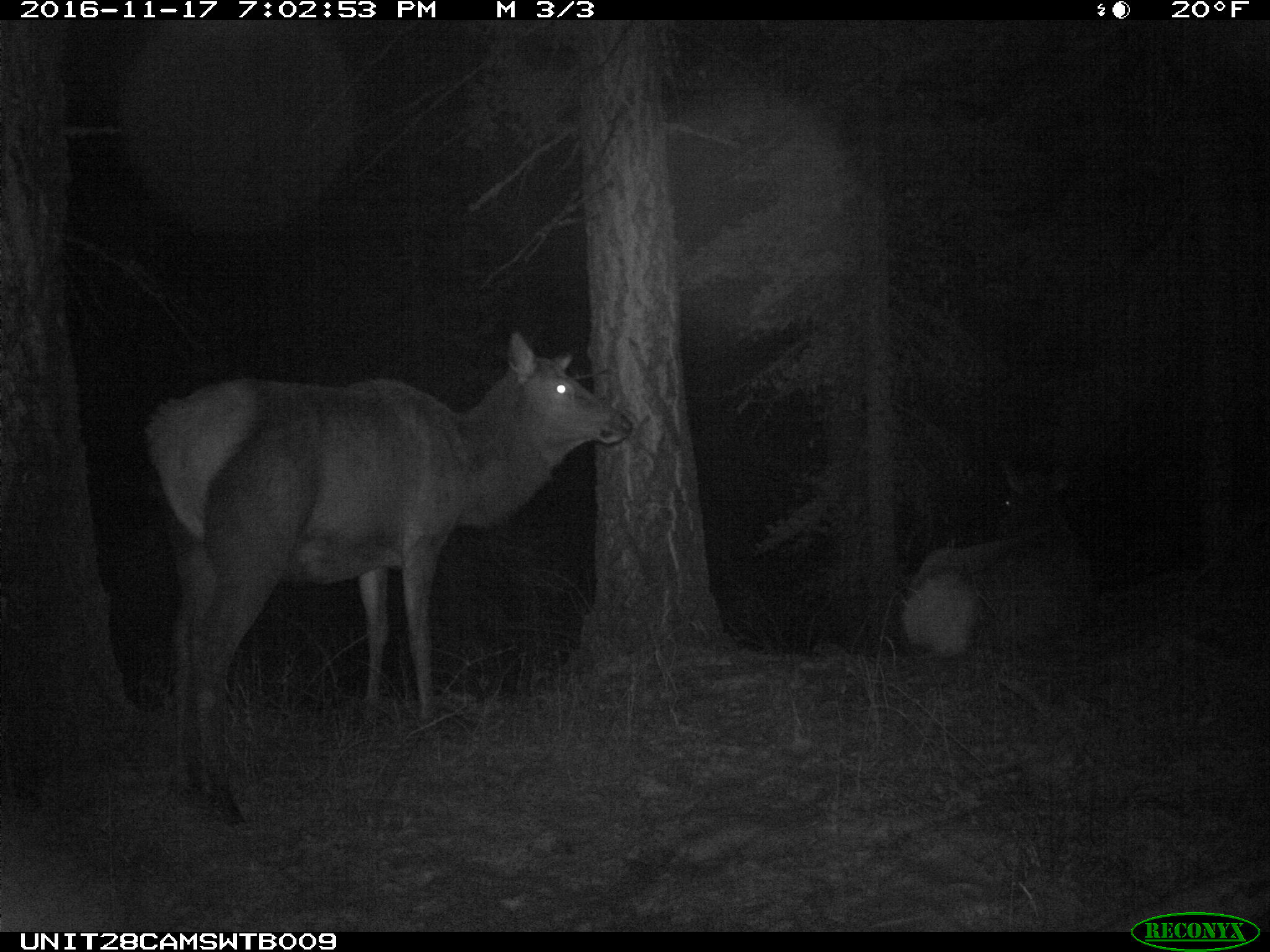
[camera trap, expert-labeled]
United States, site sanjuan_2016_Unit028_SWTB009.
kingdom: Animalia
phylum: Chordata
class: Mammalia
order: Artiodactyla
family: Cervidae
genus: Cervus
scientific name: Cervus elaphus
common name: red deer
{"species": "Cervus elaphus (red deer)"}